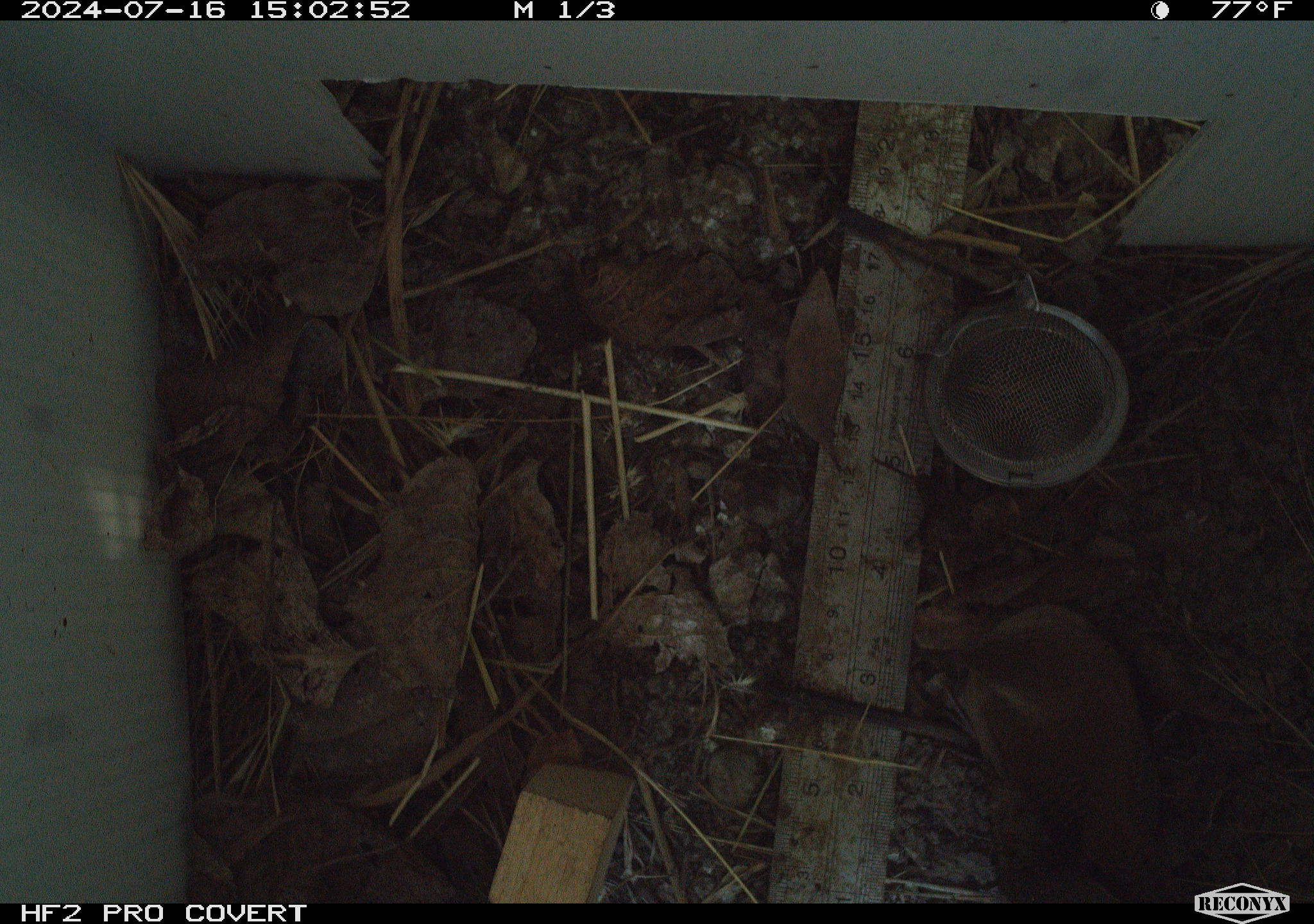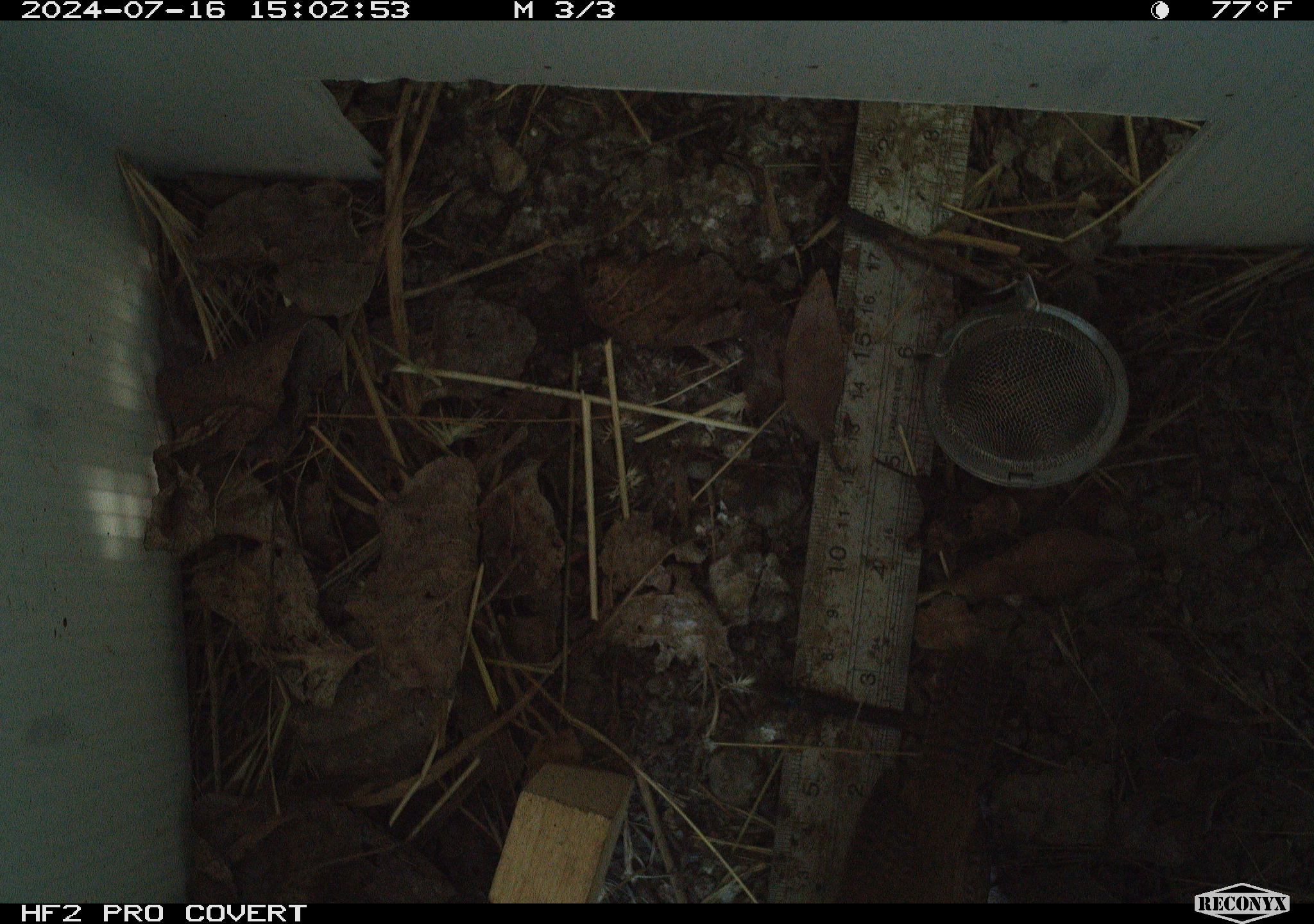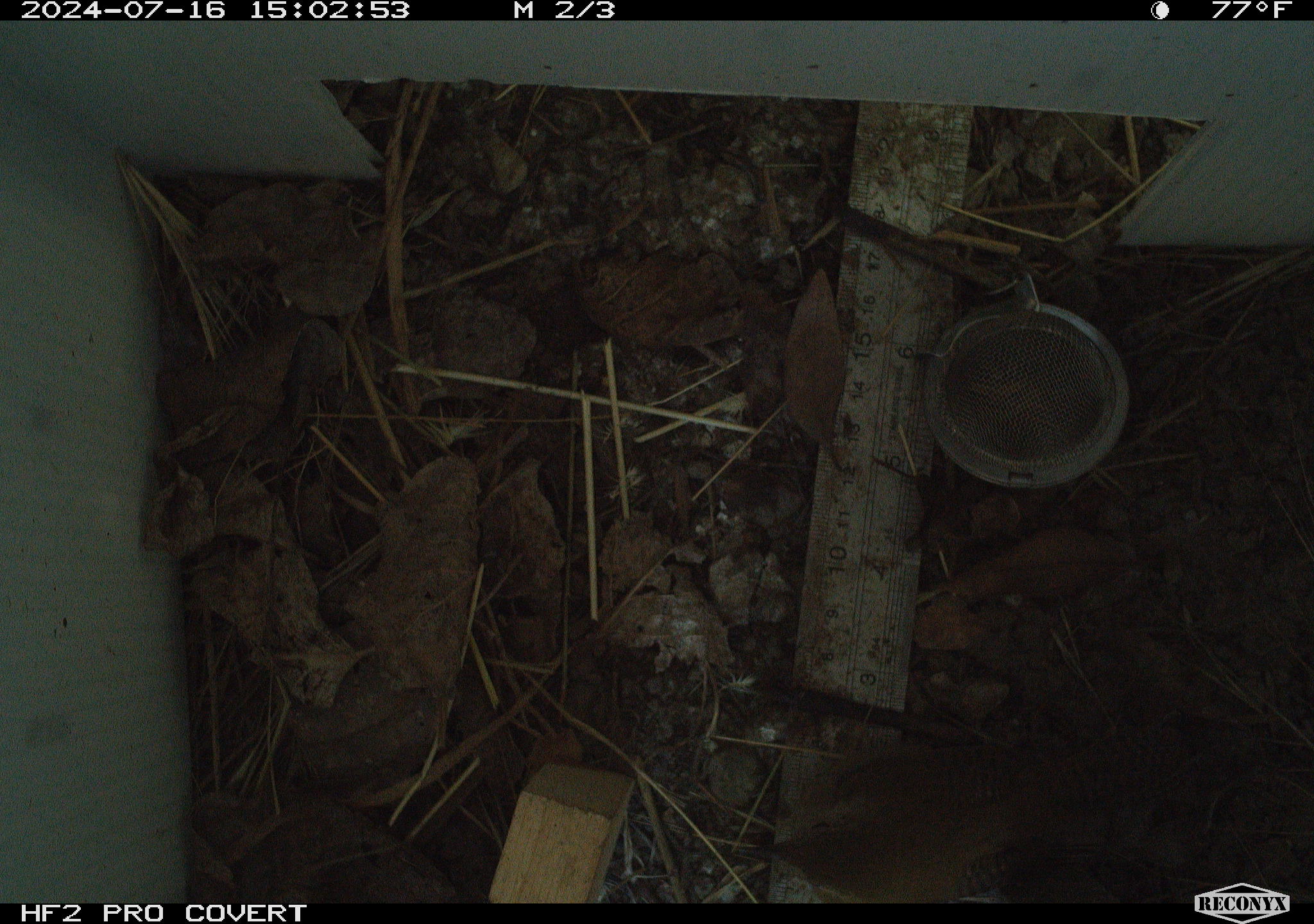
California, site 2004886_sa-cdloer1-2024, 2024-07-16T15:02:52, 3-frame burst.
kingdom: Animalia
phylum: Chordata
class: Aves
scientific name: Aves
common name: bird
Bird (Aves).